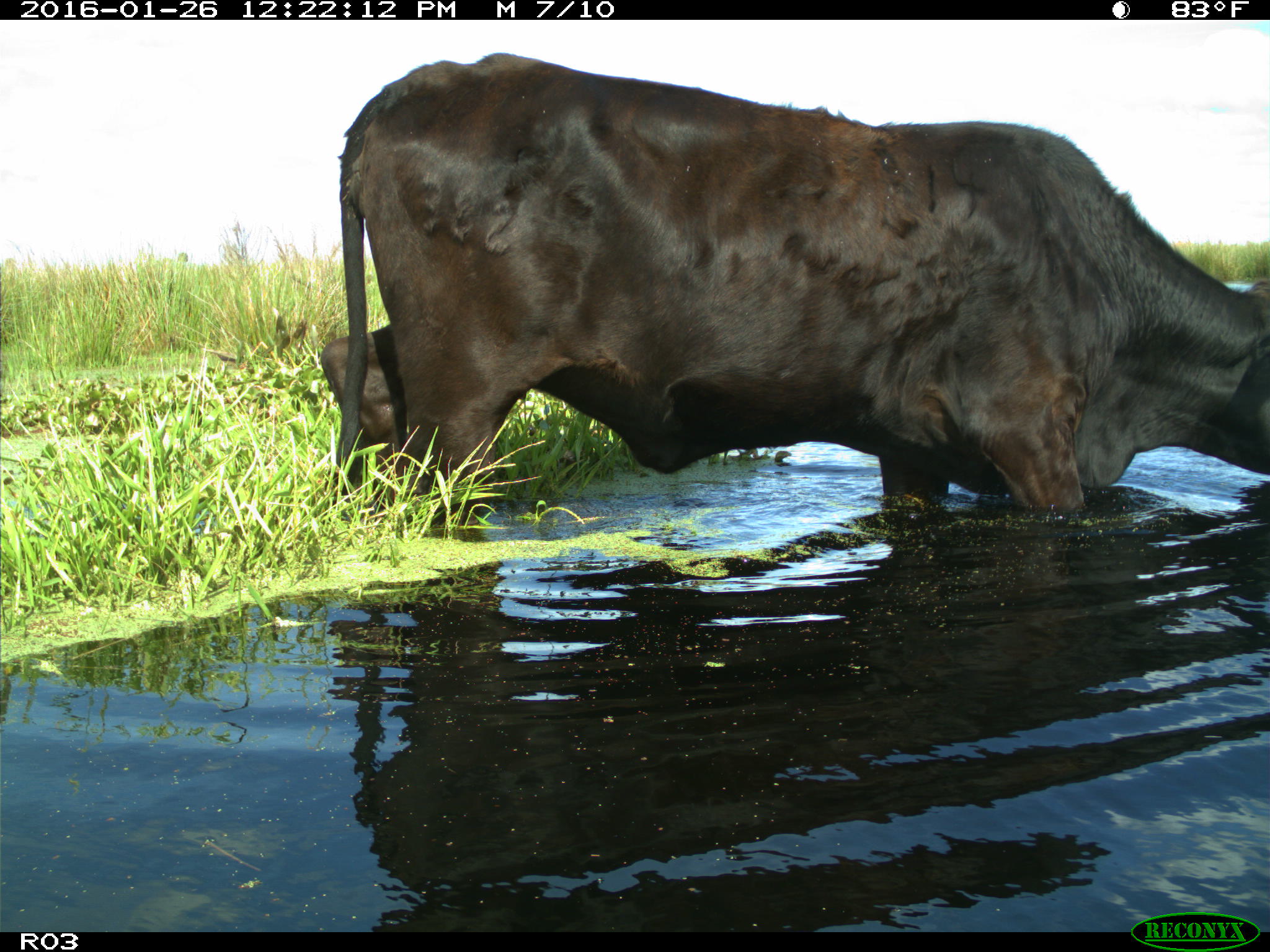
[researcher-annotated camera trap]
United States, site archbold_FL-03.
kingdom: Animalia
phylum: Chordata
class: Mammalia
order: Artiodactyla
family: Bovidae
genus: Bos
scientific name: Bos taurus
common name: domestic cow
Bos taurus (domestic cow).